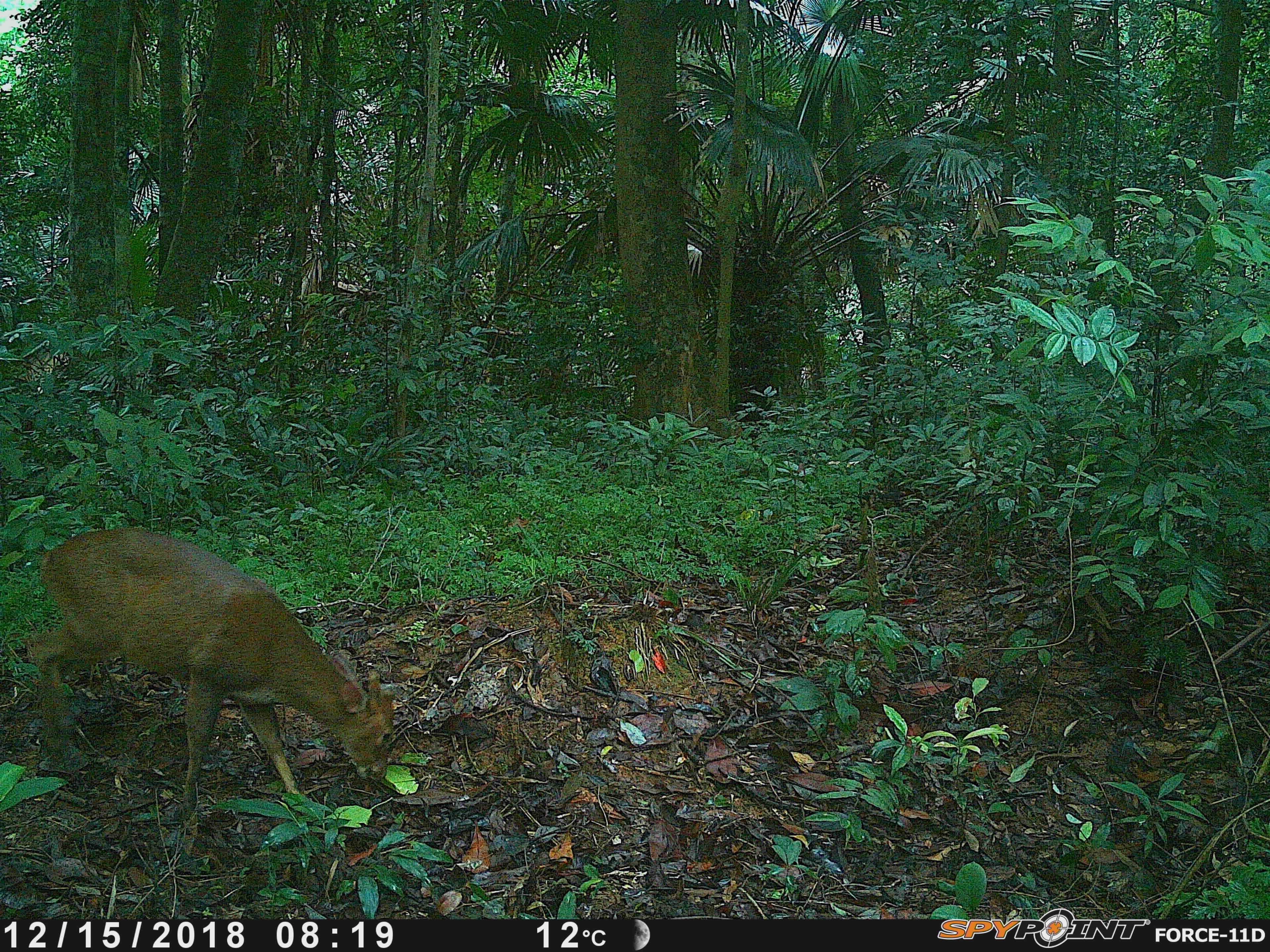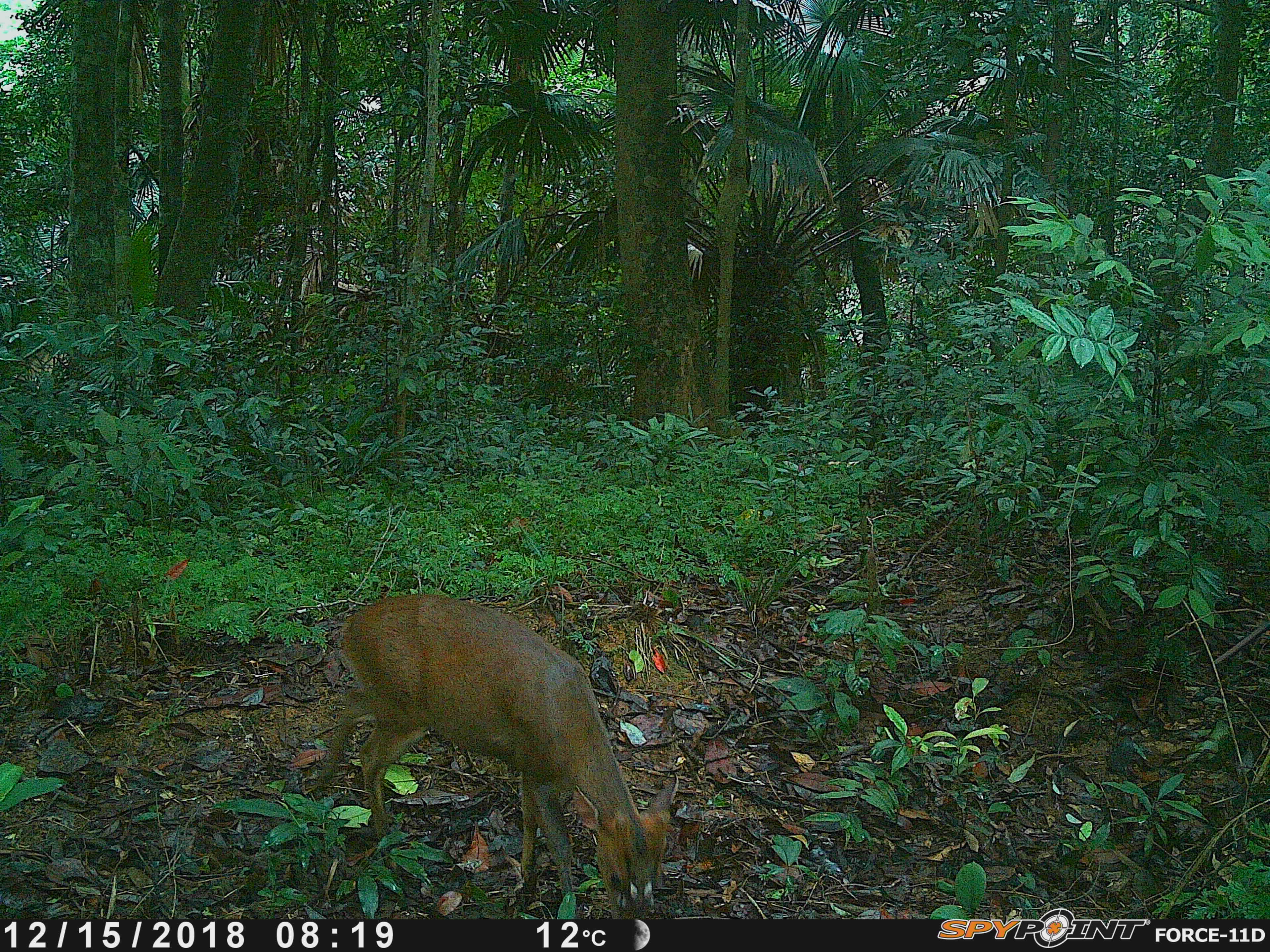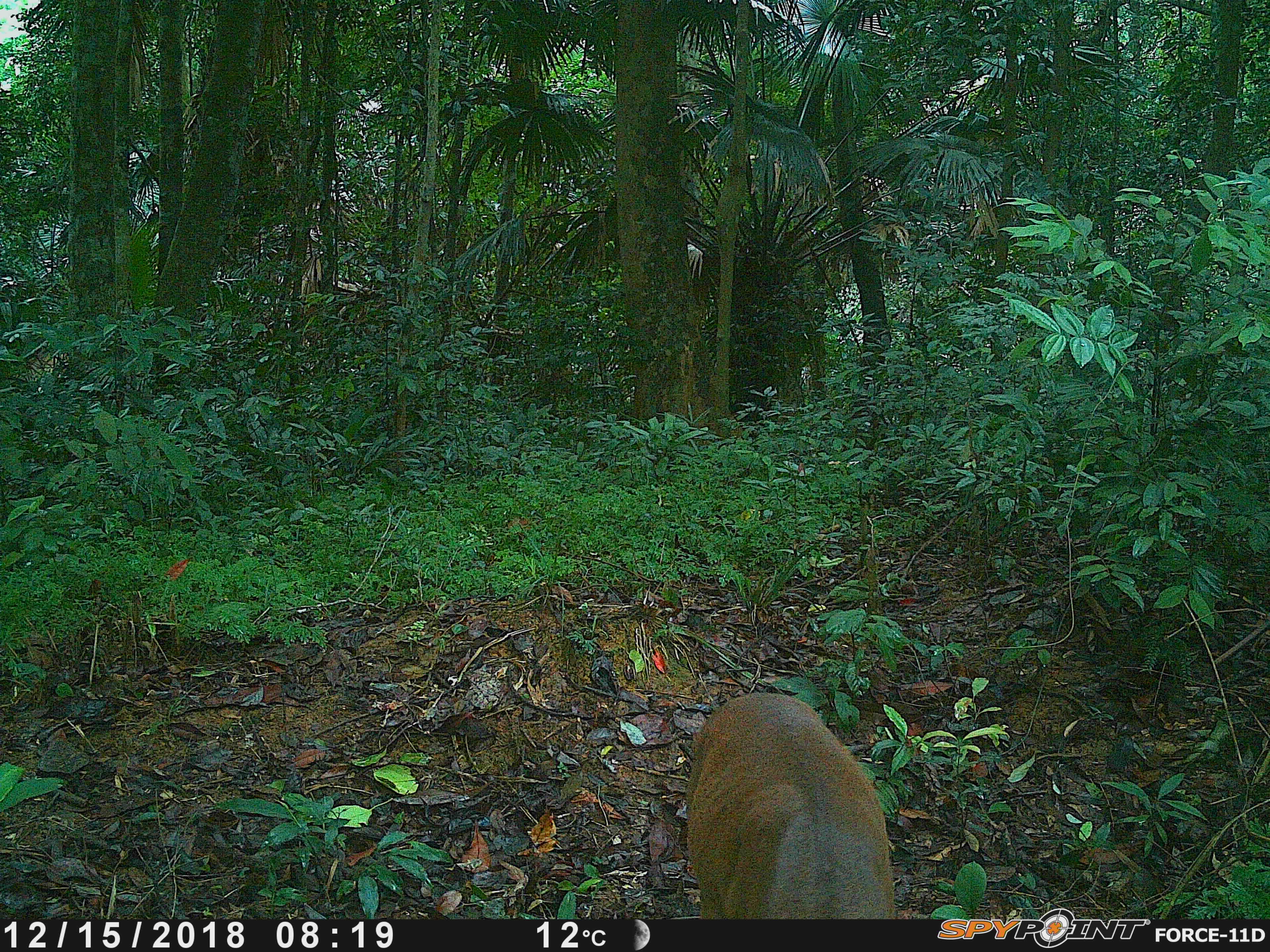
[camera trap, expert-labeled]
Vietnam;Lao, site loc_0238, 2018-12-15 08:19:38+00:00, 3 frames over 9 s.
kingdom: Animalia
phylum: Chordata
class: Mammalia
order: Artiodactyla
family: Cervidae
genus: Muntiacus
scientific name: Muntiacus vuquangensis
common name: large-antlered muntjac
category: large antlered muntjac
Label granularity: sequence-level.